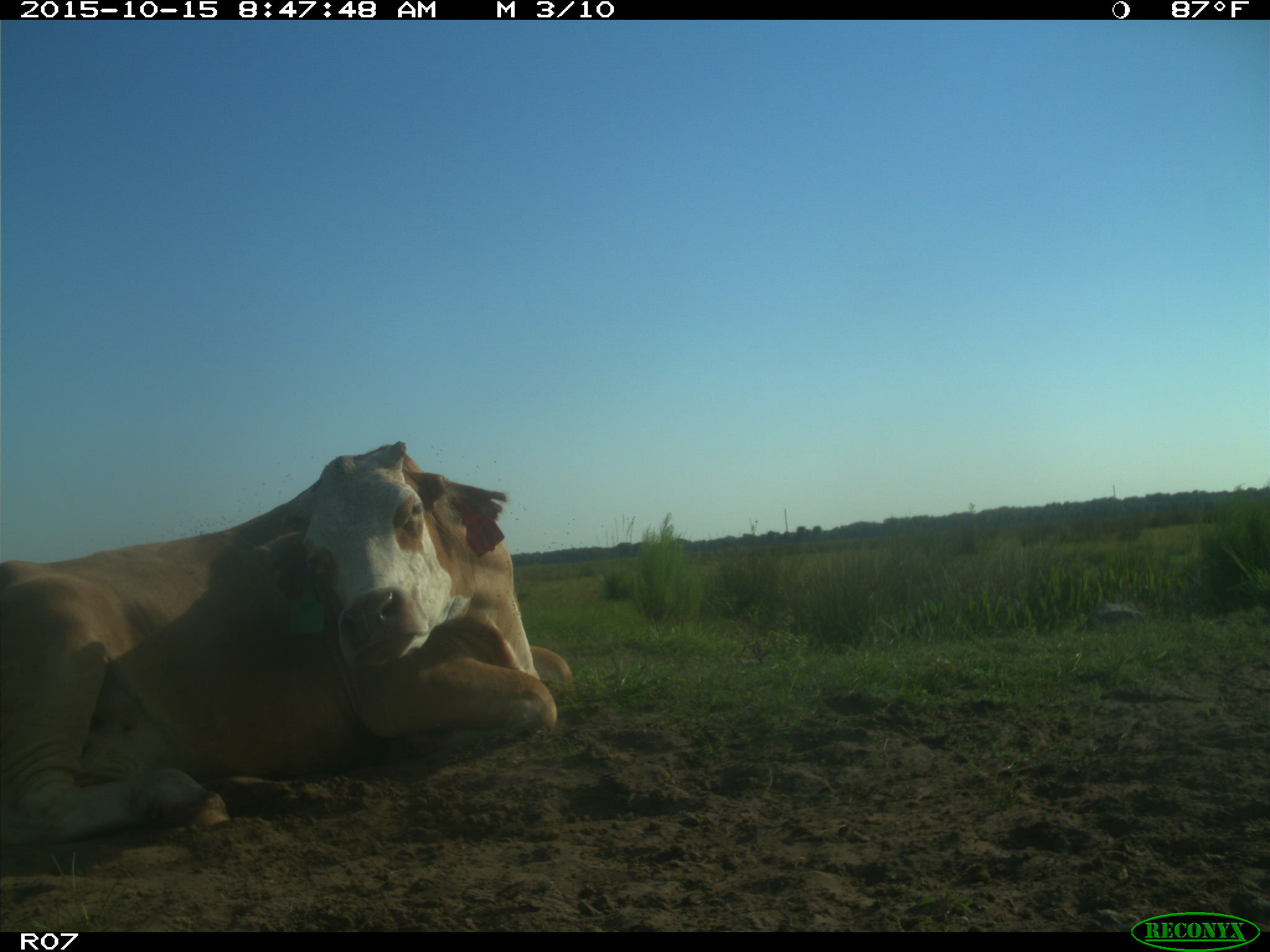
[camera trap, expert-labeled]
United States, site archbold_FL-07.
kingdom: Animalia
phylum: Chordata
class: Mammalia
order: Artiodactyla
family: Bovidae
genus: Bos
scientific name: Bos taurus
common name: domestic cow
Bos taurus (domestic cow).